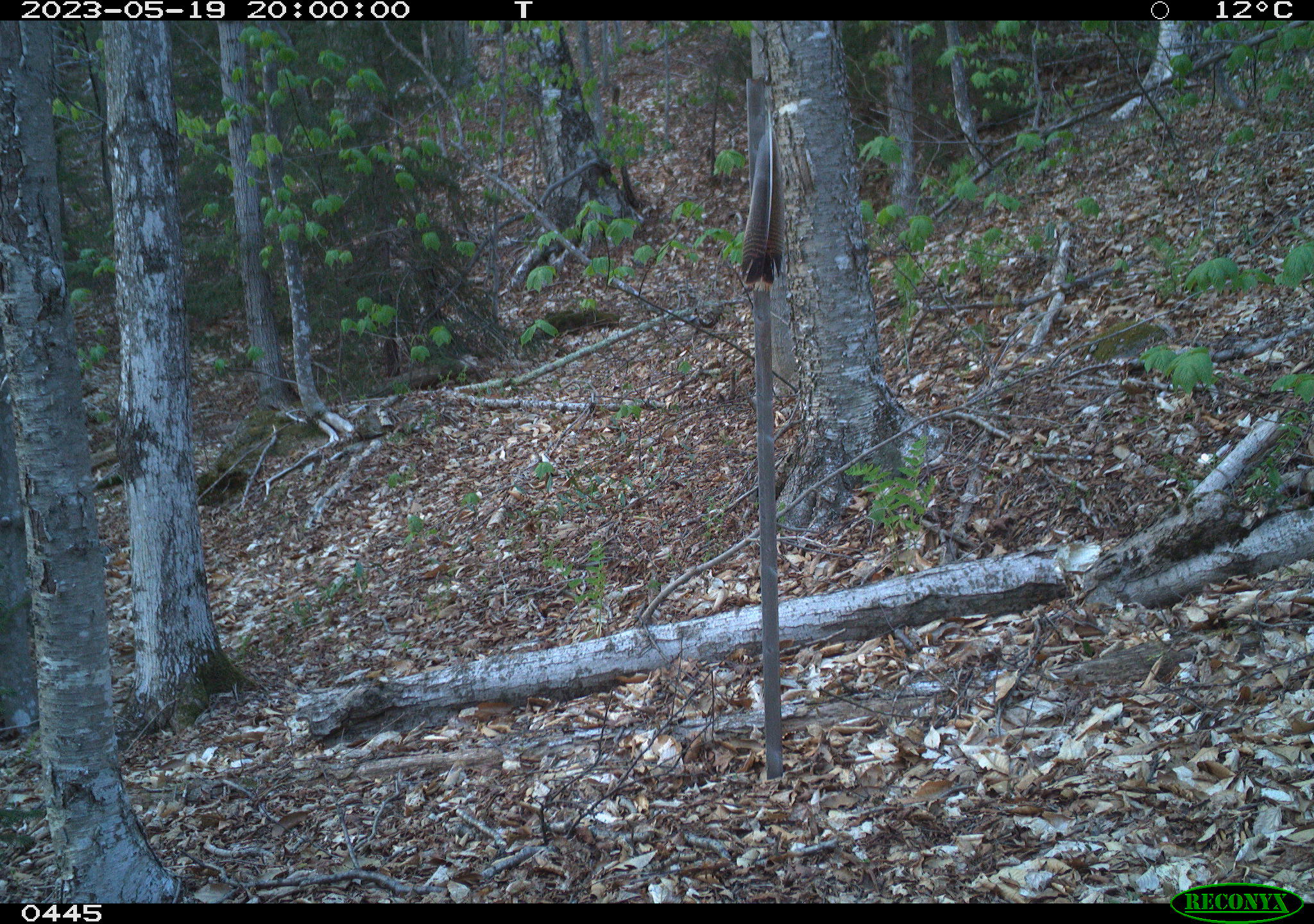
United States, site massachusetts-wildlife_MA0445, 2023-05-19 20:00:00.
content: no animal present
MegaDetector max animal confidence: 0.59